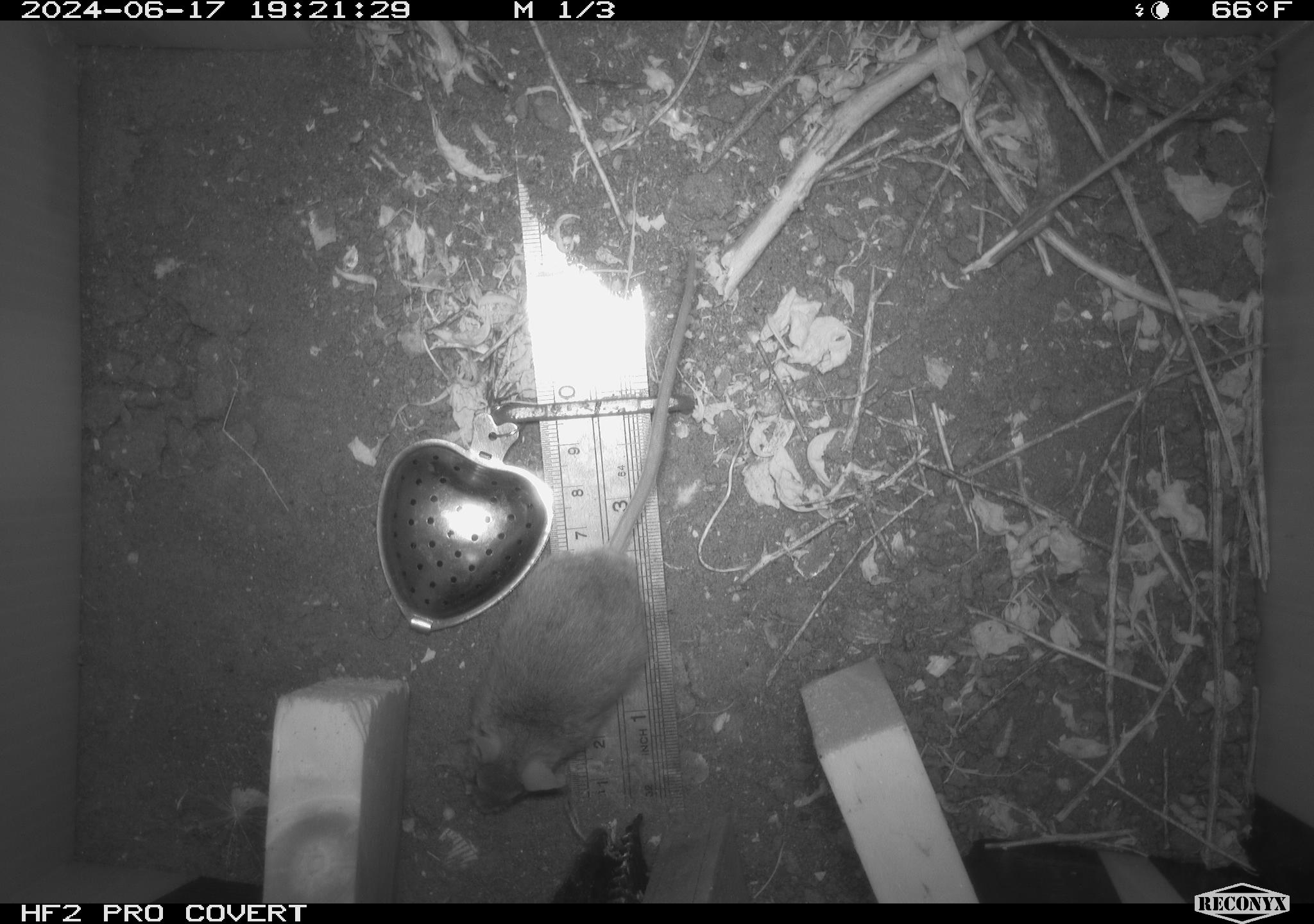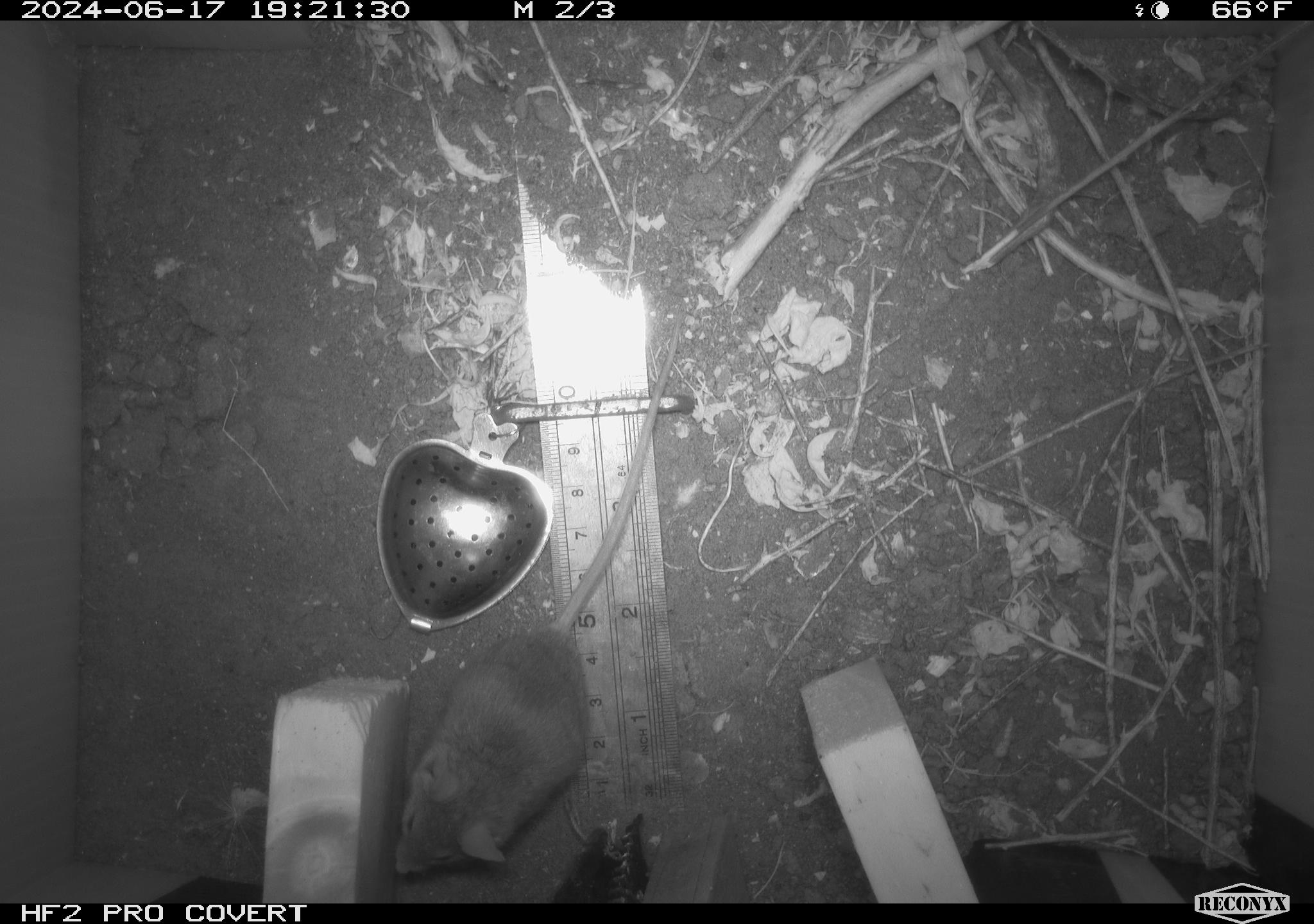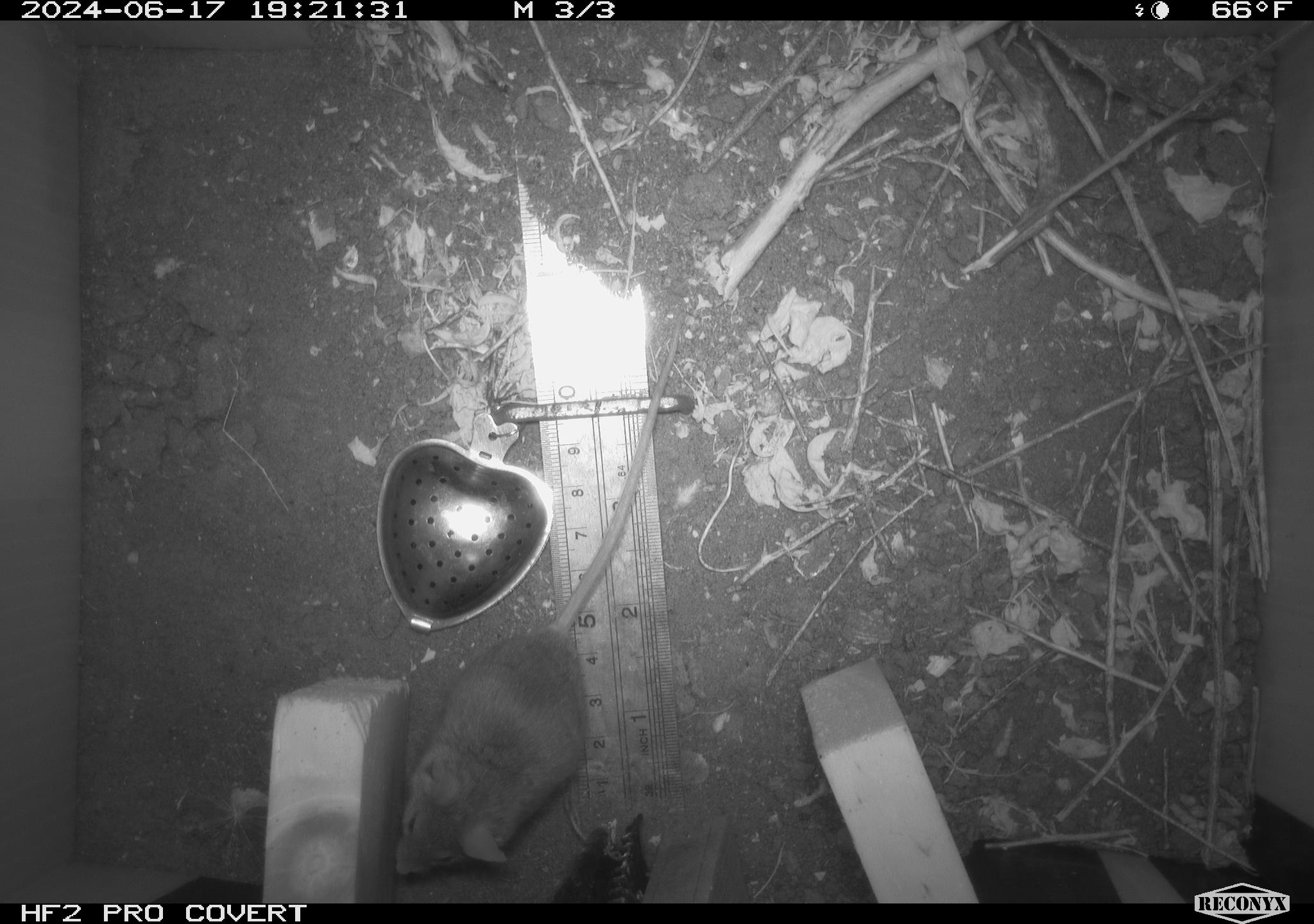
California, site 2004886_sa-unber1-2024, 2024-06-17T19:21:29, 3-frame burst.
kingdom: Animalia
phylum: Chordata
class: Mammalia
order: Rodentia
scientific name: Rodentia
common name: mouse species